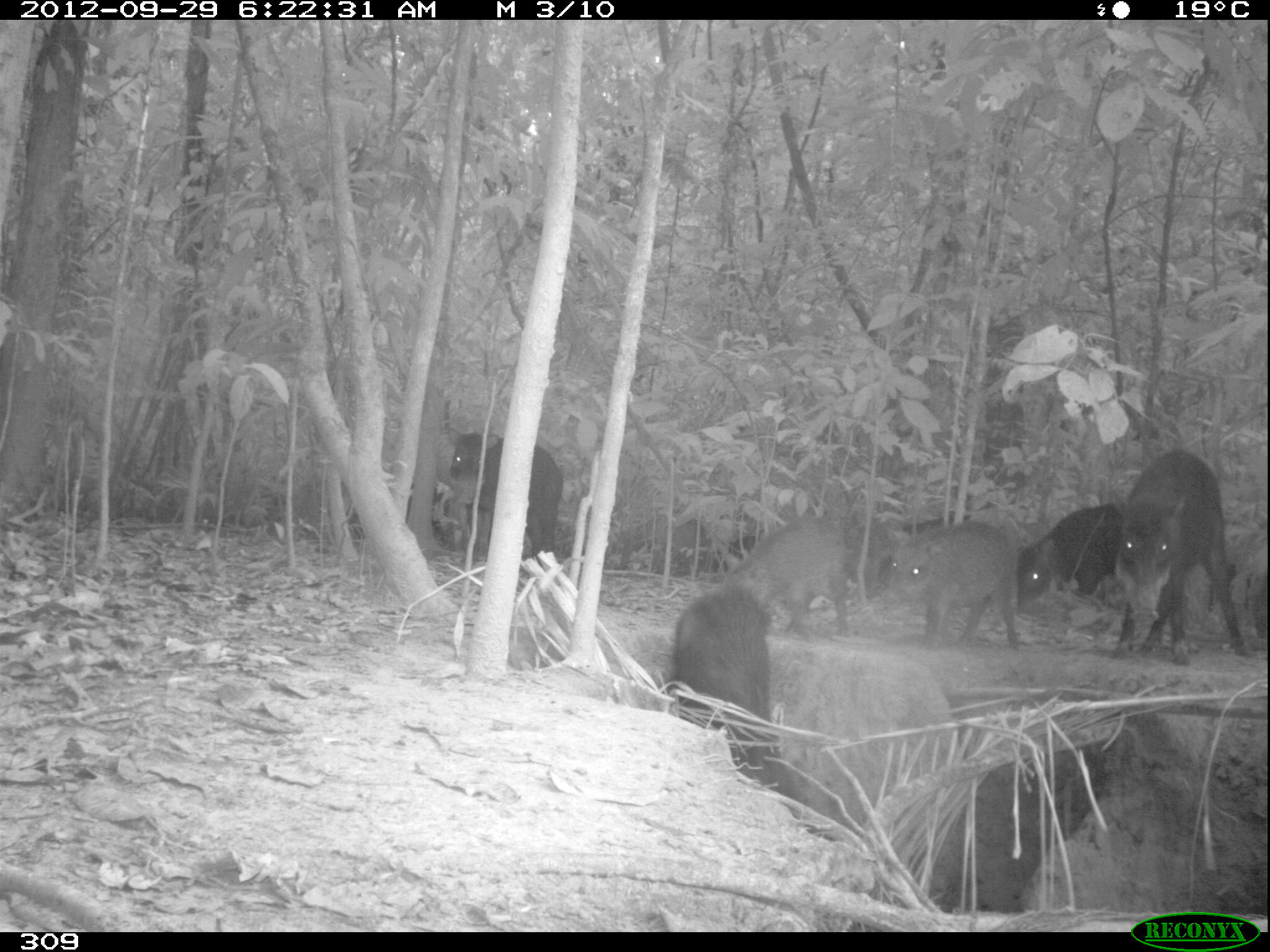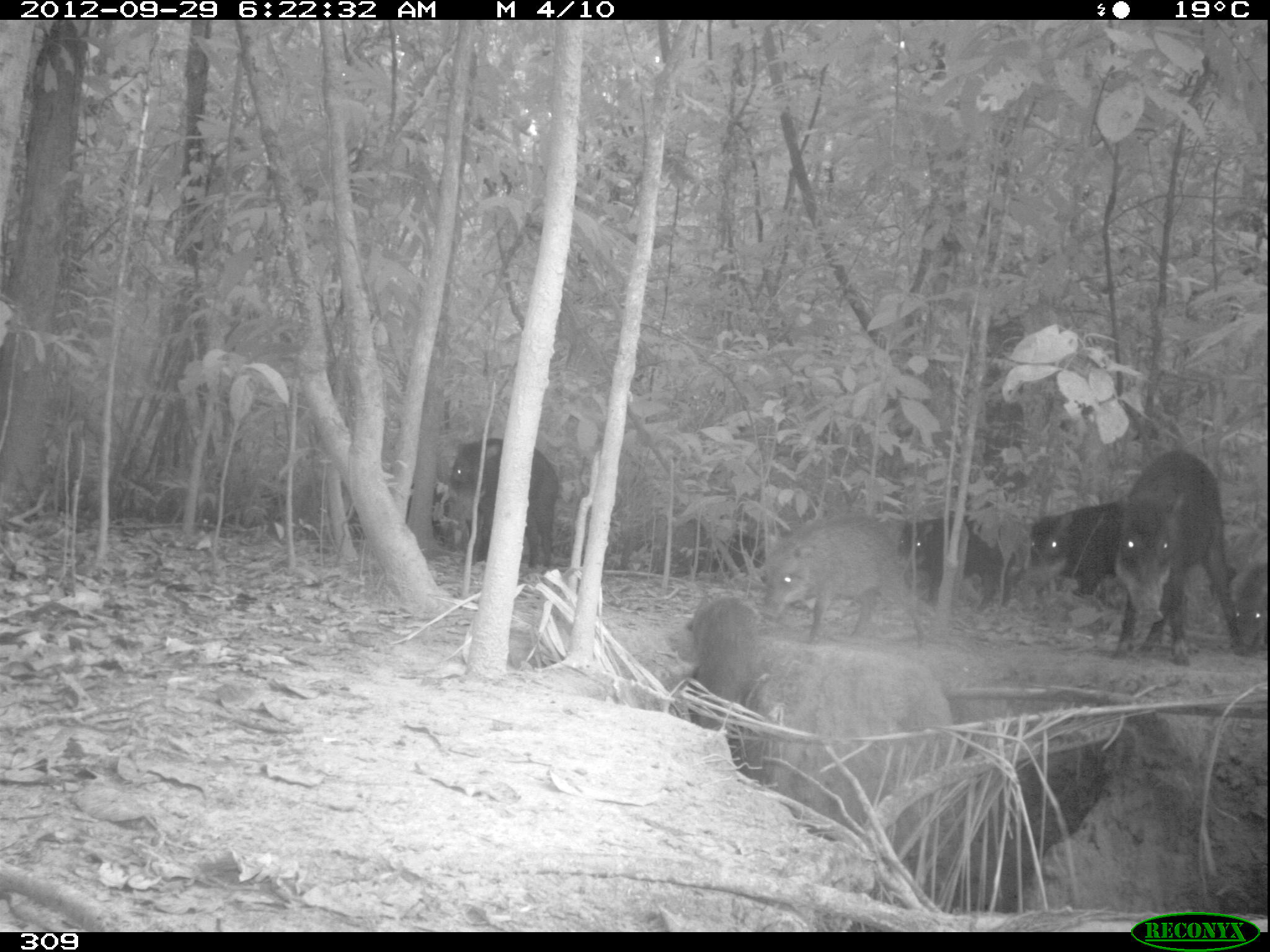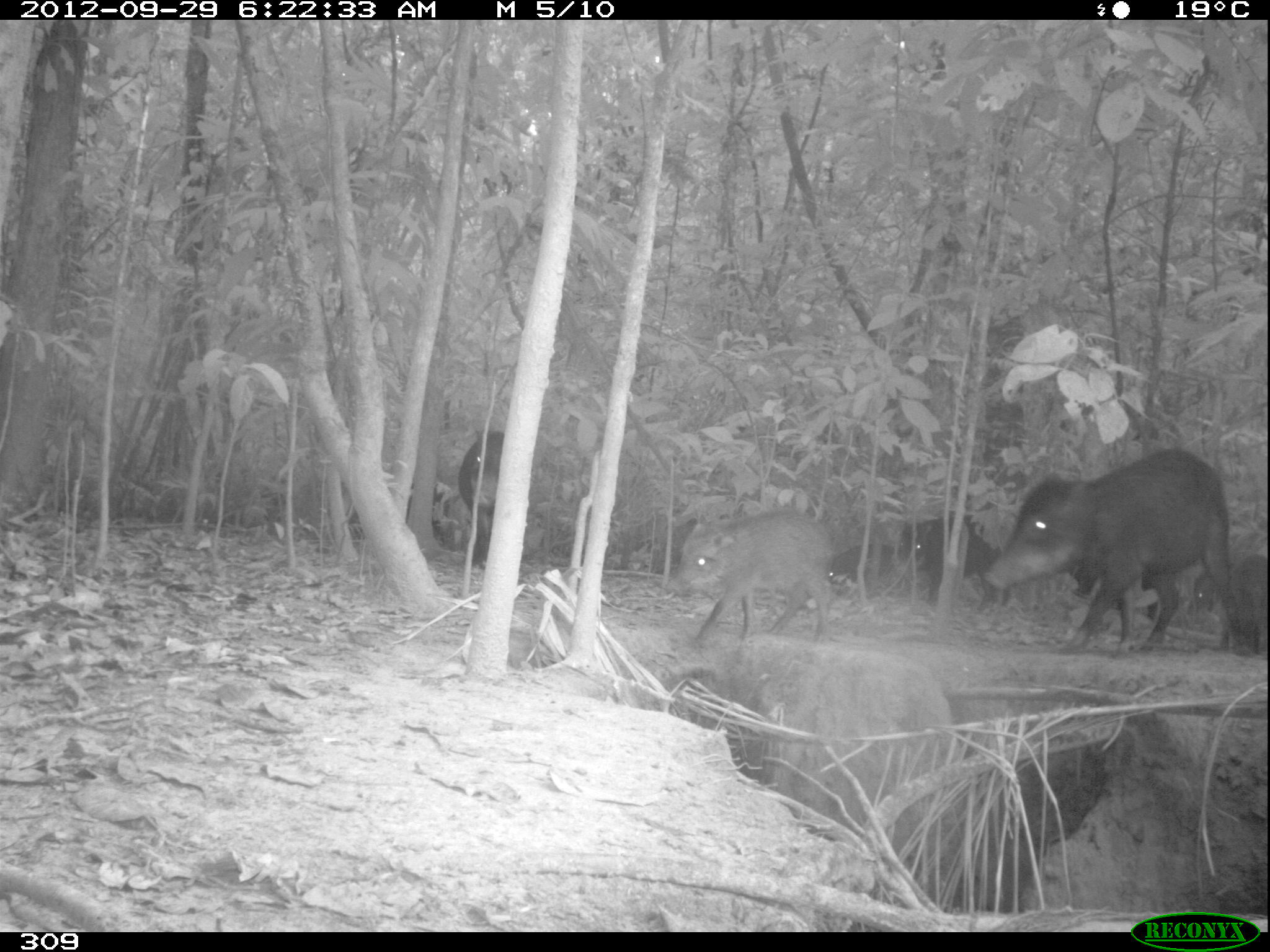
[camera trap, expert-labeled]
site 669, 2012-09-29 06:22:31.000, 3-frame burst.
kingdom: Animalia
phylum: Chordata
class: Mammalia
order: Artiodactyla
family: Tayassuidae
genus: Tayassu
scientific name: Tayassu pecari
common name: white-lipped peccary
Tayassu pecari (white-lipped peccary).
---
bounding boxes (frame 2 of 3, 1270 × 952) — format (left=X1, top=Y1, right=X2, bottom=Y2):
tayassu pecari: (left=1110, top=450, right=1237, bottom=666); (left=763, top=512, right=925, bottom=649); (left=450, top=438, right=559, bottom=567); (left=683, top=595, right=759, bottom=742); (left=901, top=517, right=1016, bottom=613); (left=1030, top=498, right=1122, bottom=597); (left=1230, top=564, right=1267, bottom=657); (left=401, top=481, right=453, bottom=546); (left=713, top=534, right=764, bottom=576)